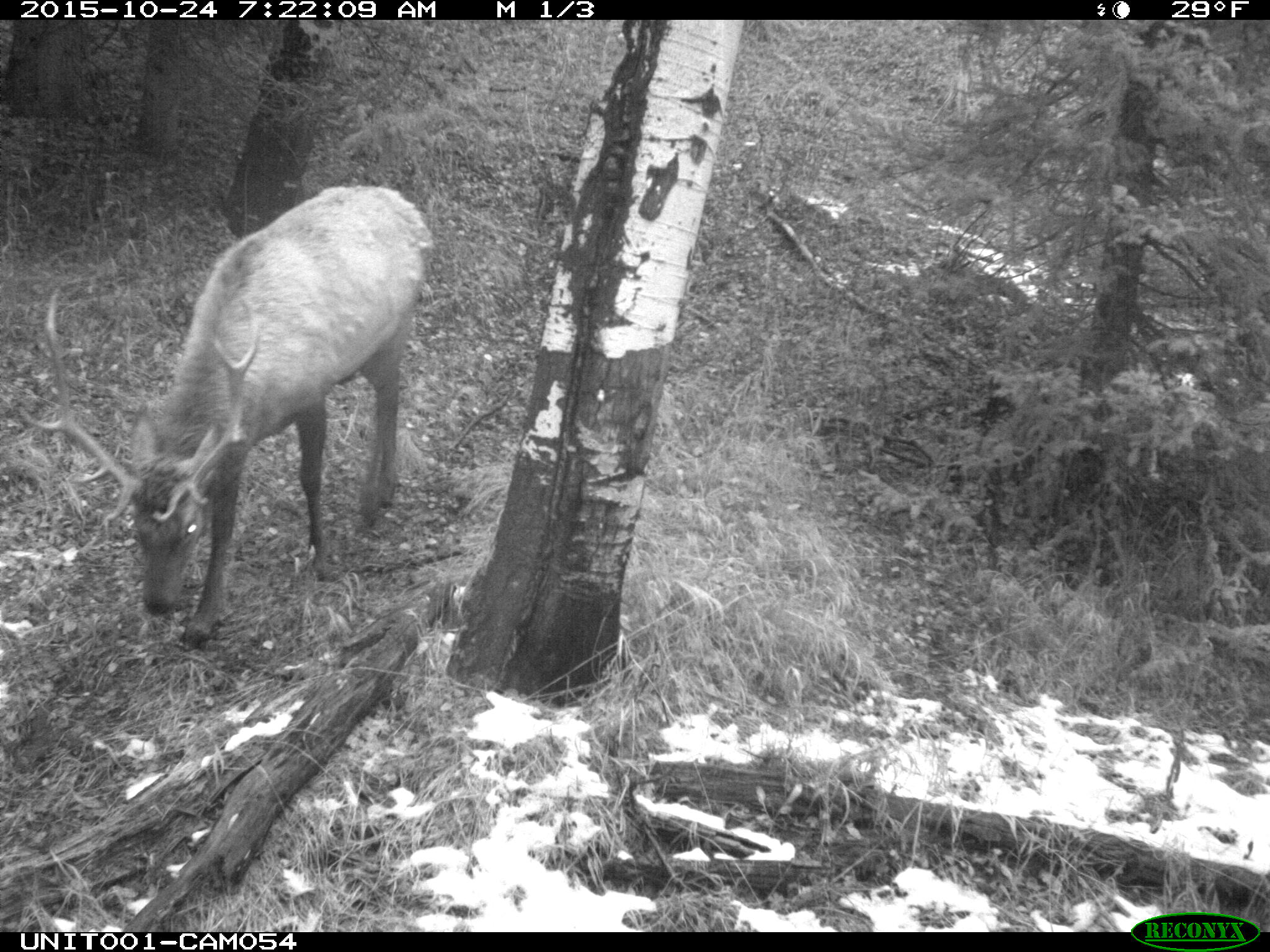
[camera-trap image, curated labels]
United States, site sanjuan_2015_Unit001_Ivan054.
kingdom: Animalia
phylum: Chordata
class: Mammalia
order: Artiodactyla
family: Cervidae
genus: Cervus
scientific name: Cervus elaphus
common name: red deer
Cervus elaphus (red deer).